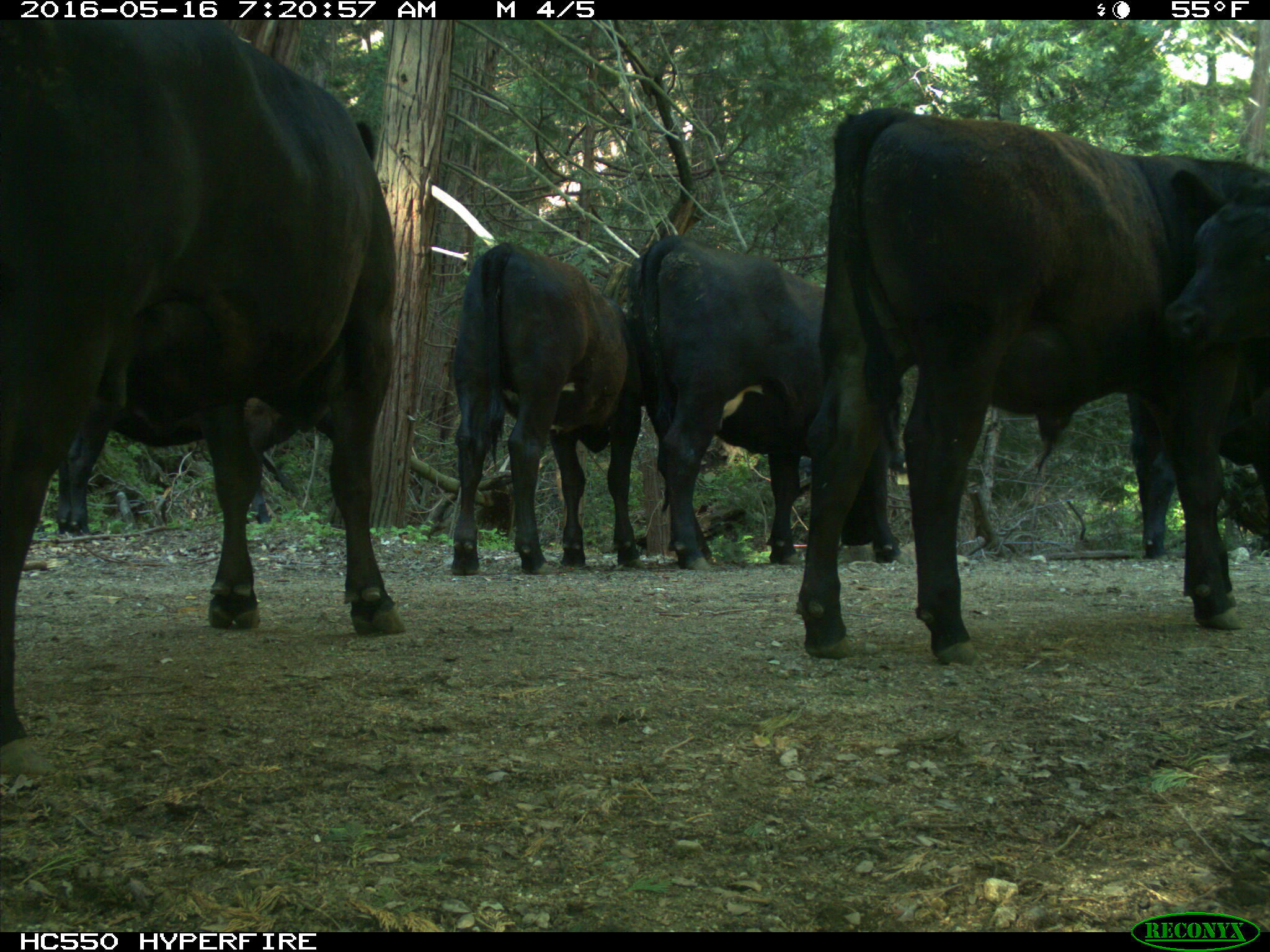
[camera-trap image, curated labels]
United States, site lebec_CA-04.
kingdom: Animalia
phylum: Chordata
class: Mammalia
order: Artiodactyla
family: Bovidae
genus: Bos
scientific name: Bos taurus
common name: domestic cow